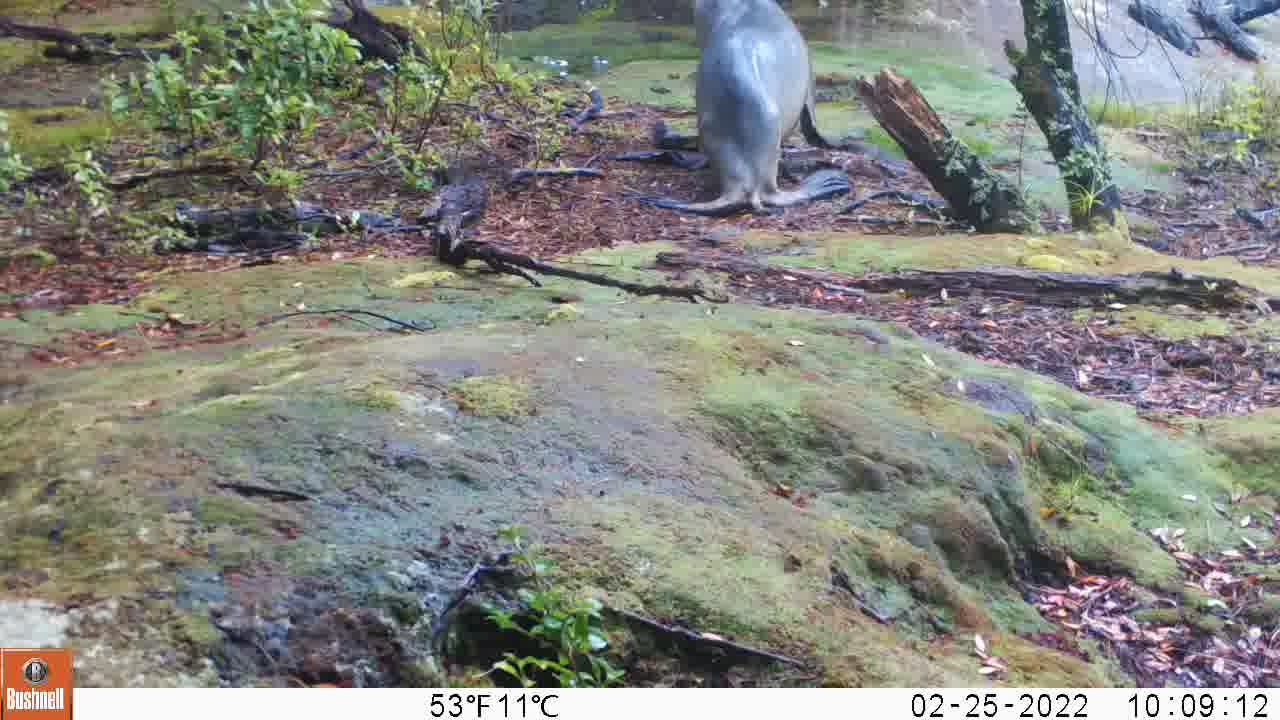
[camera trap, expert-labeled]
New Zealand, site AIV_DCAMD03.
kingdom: Animalia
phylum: Chordata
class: Mammalia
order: Carnivora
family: Otariidae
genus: Phocarctos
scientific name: Phocarctos hookeri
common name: new zealand sea lion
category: sealion